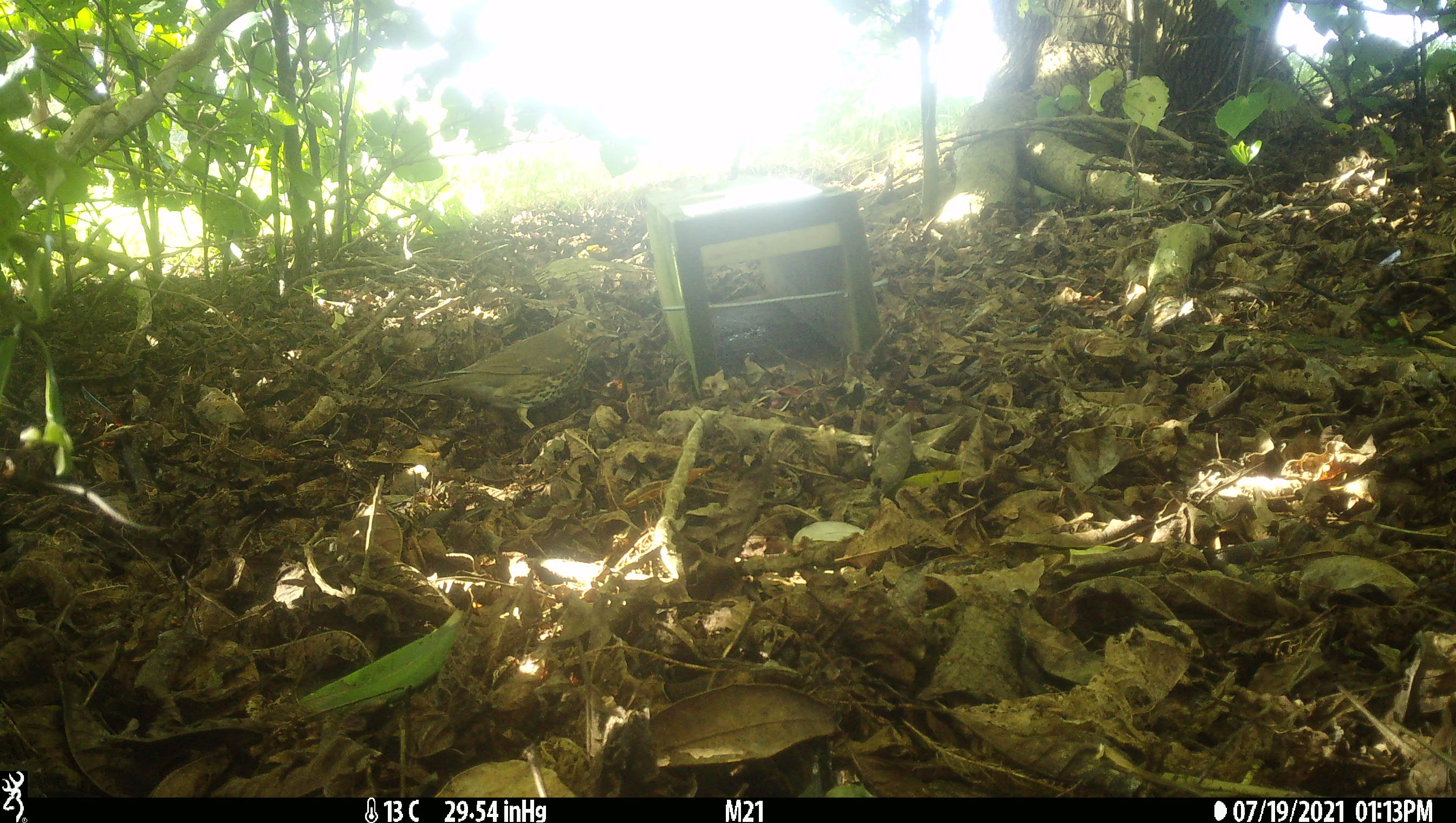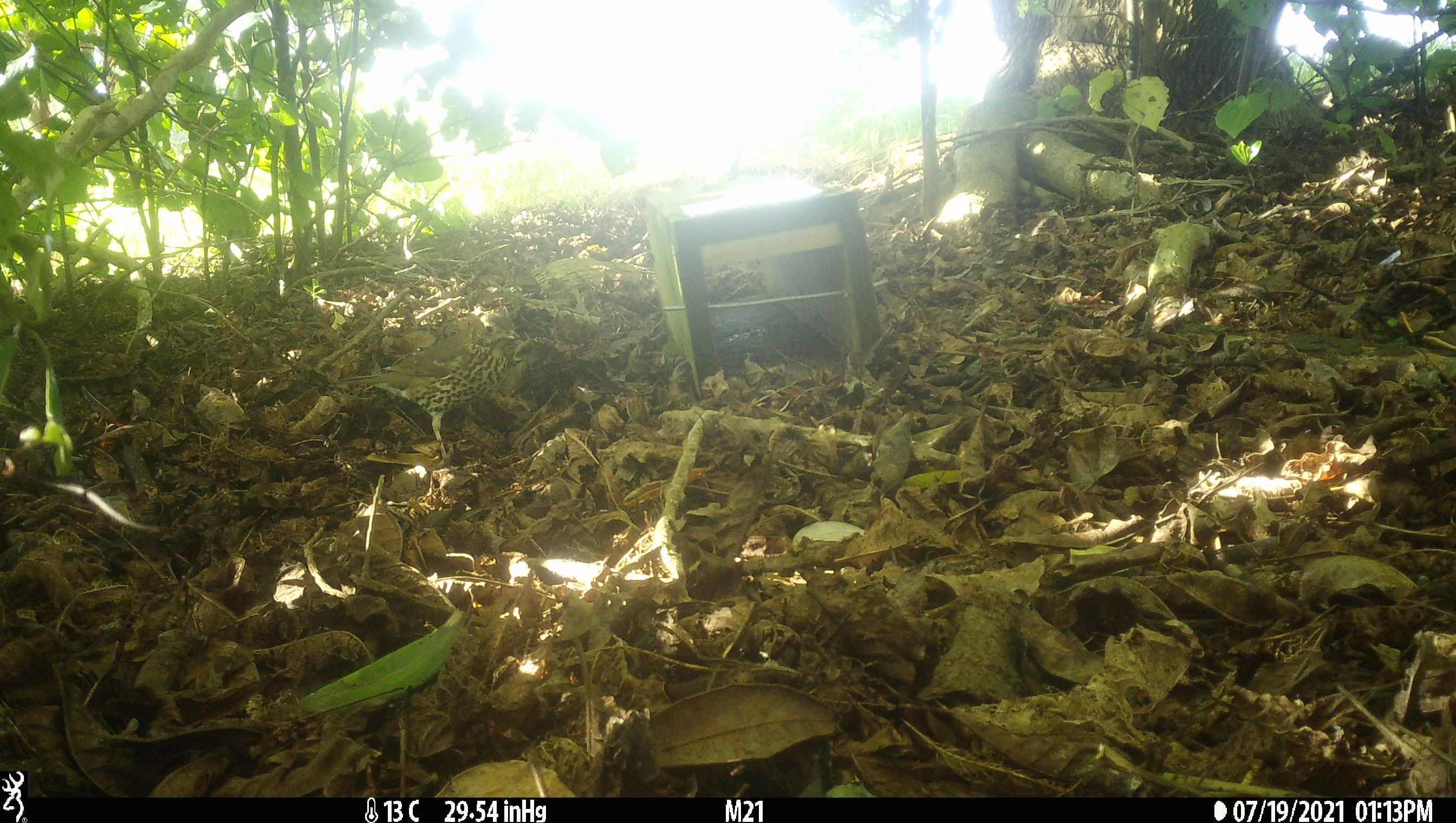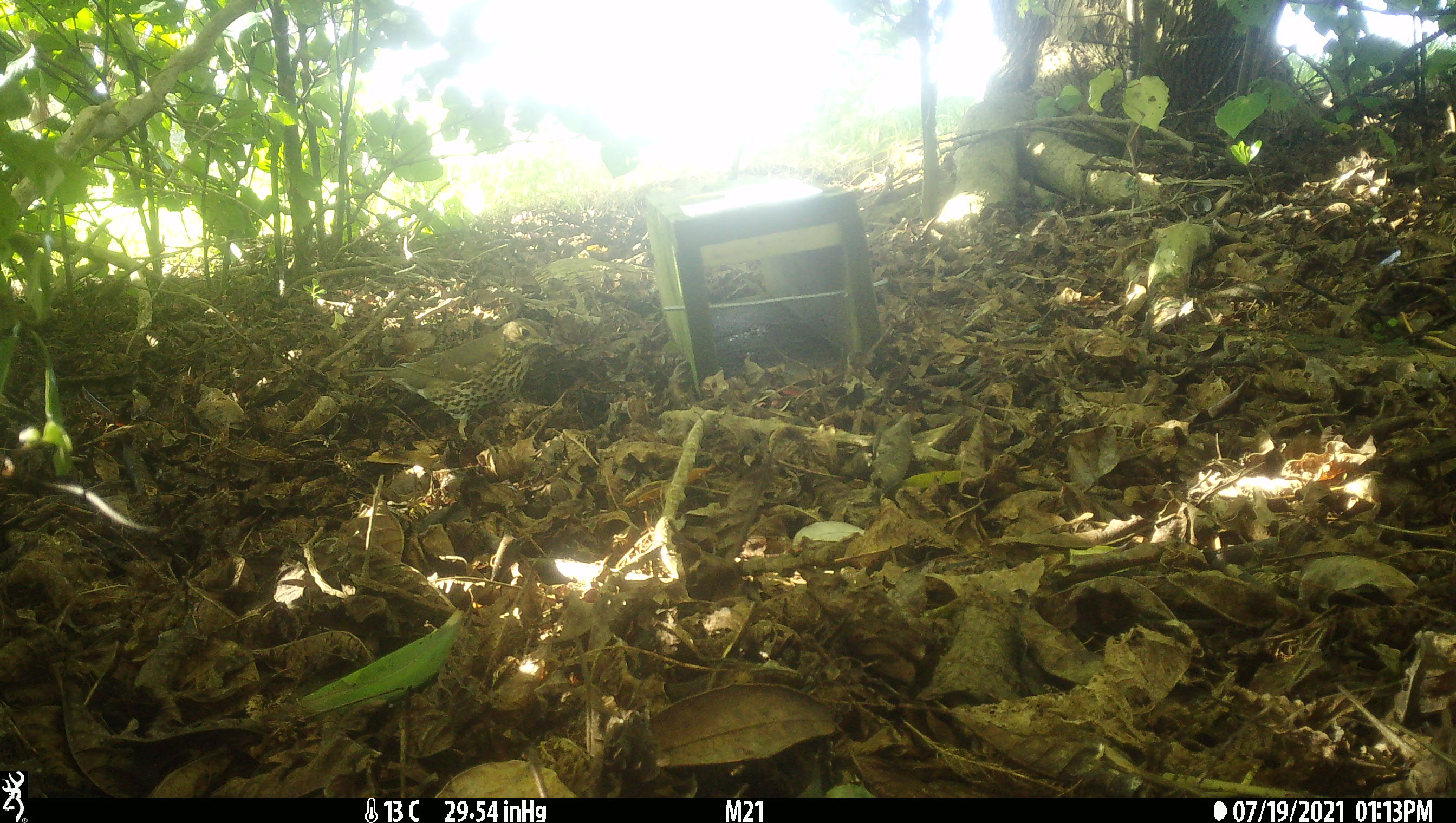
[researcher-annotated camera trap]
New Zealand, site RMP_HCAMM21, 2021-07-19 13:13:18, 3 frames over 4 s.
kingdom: Animalia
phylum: Chordata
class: Aves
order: Passeriformes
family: Turdidae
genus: Turdus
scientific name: Turdus philomelos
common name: song thrush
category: thrush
Thrush (song thrush) (Turdus philomelos).